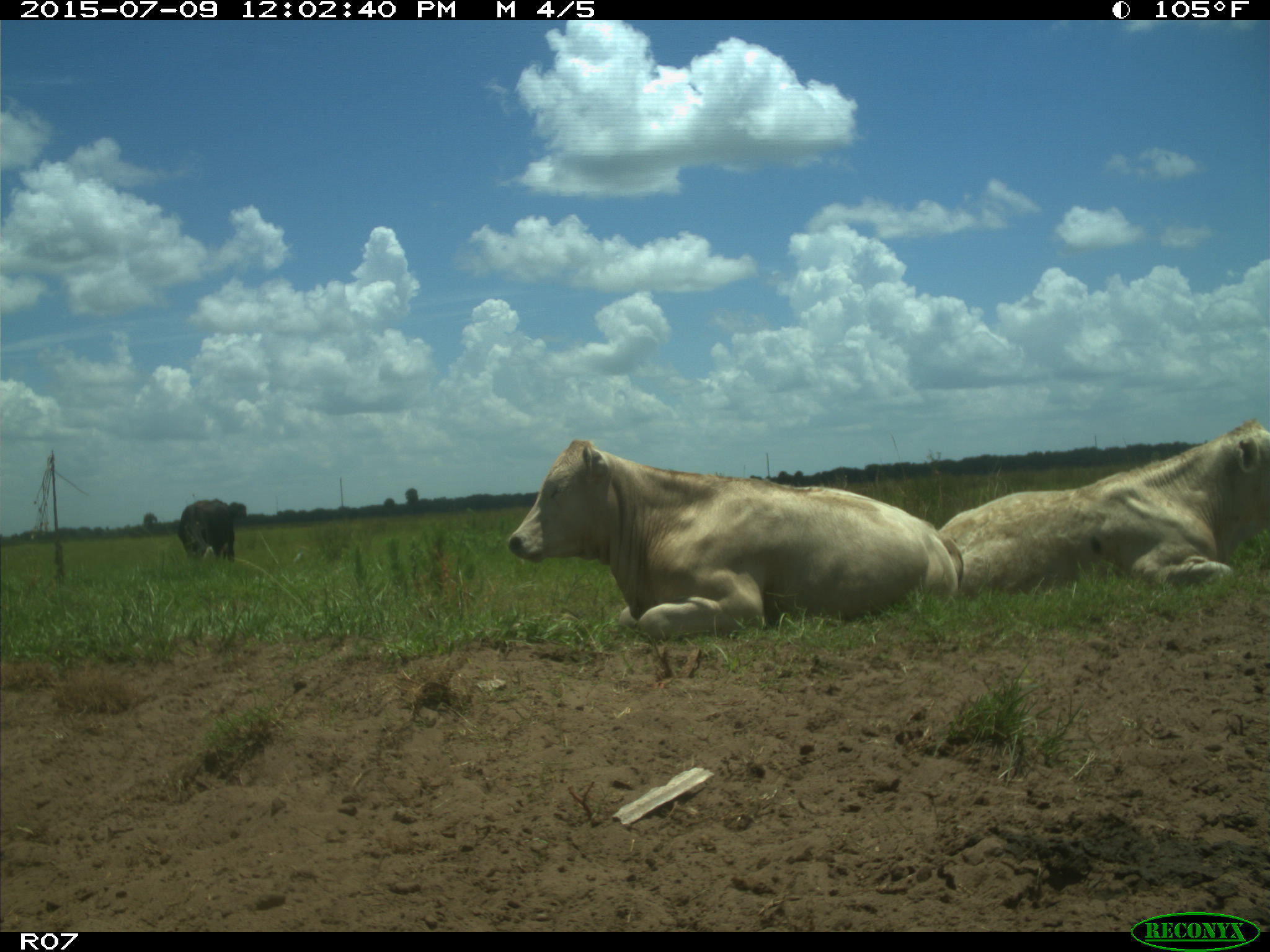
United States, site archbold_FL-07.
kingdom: Animalia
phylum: Chordata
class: Mammalia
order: Artiodactyla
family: Bovidae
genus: Bos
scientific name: Bos taurus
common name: domestic cow